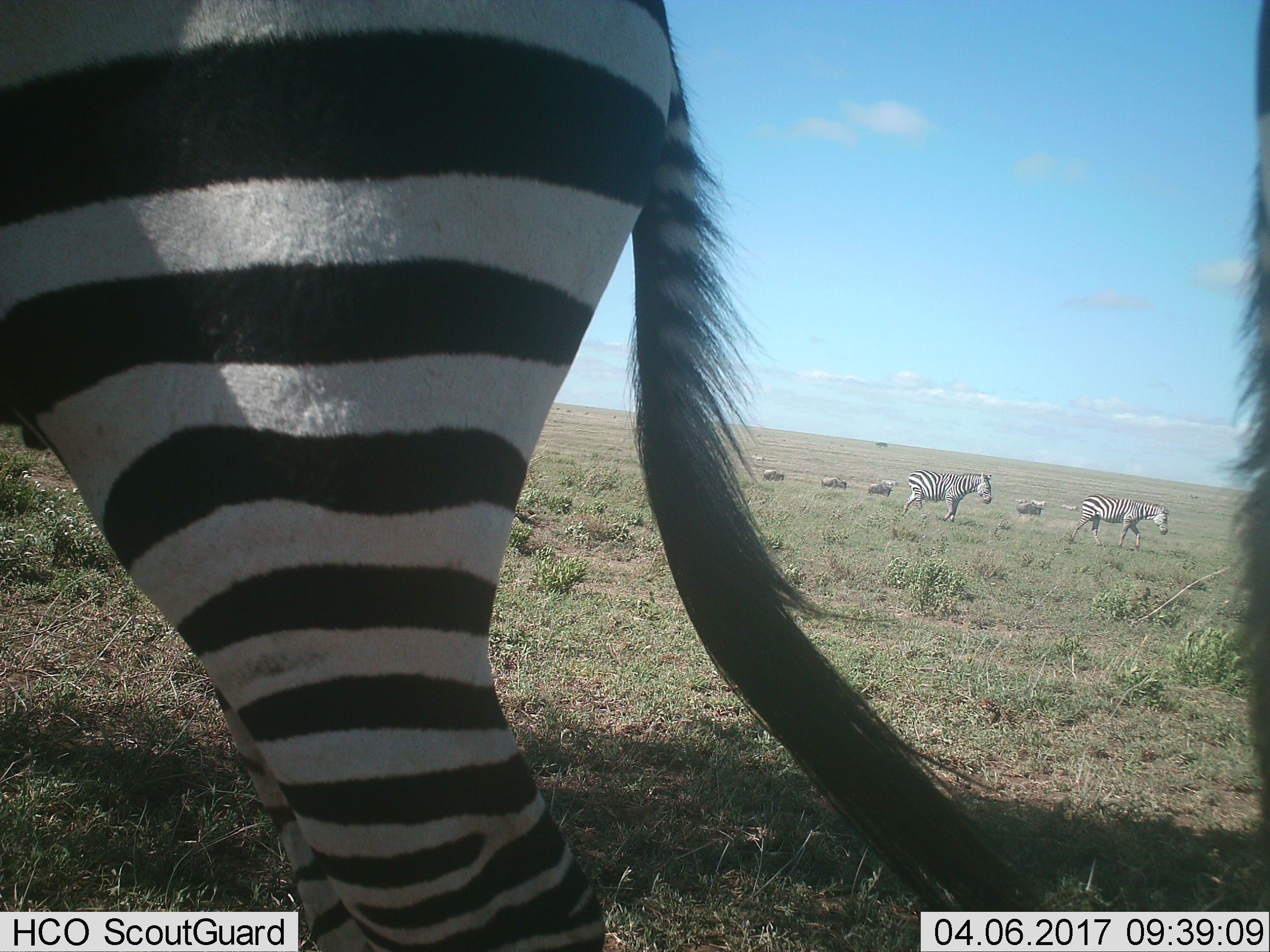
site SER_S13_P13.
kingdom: Animalia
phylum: Chordata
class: Mammalia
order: Perissodactyla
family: Equidae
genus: Equus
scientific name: Equus quagga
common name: plains zebra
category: zebraplains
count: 4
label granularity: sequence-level